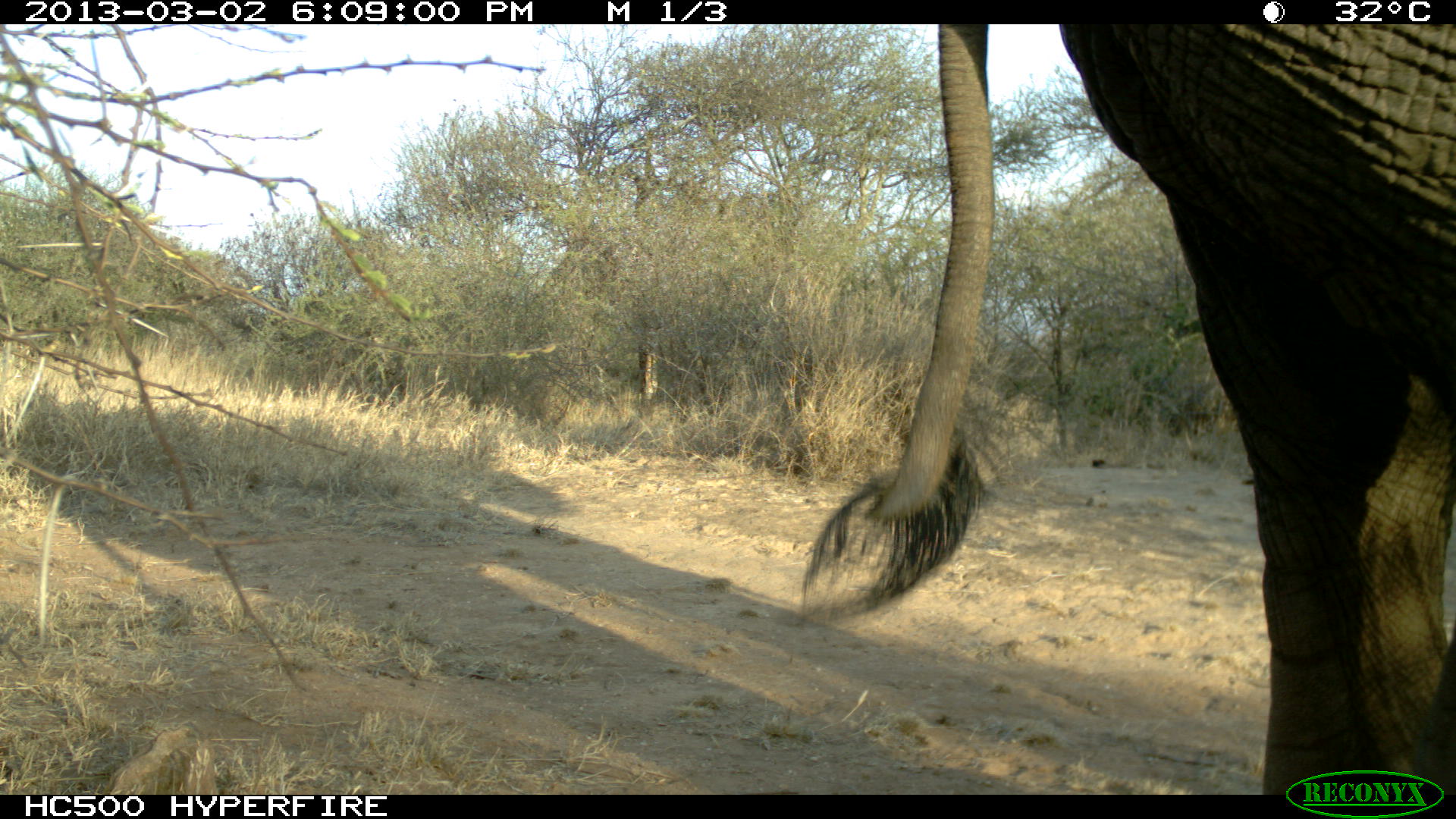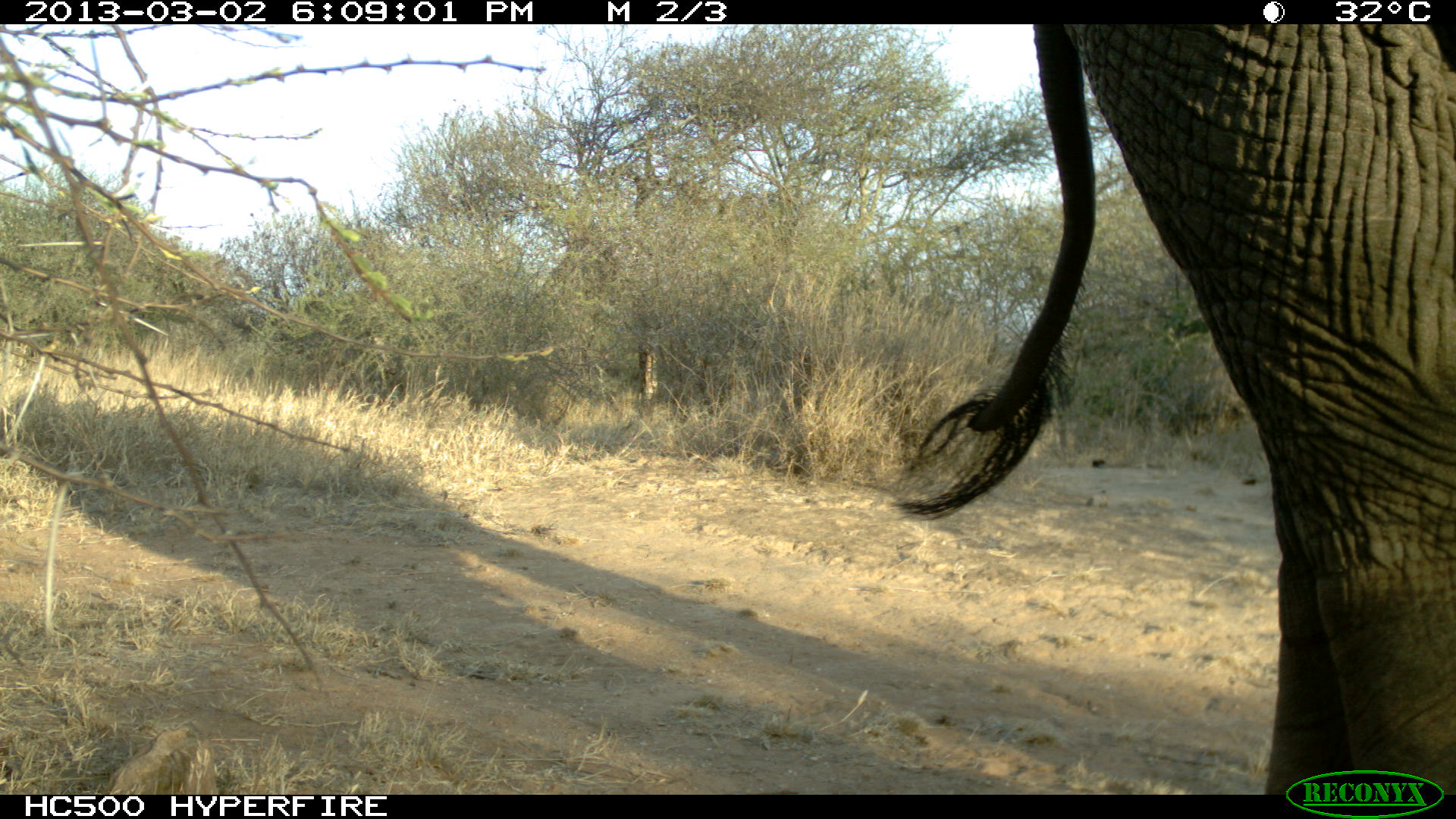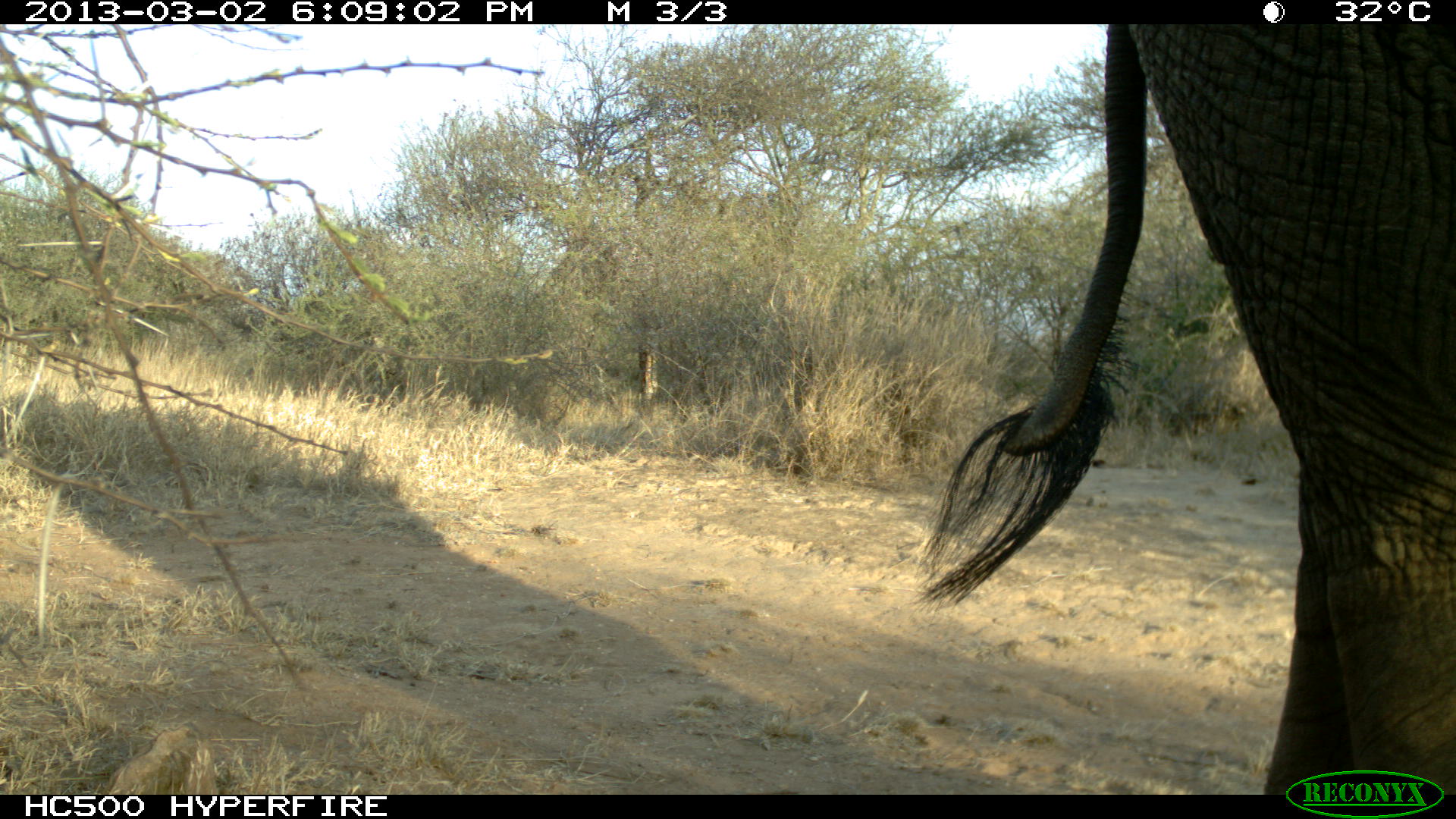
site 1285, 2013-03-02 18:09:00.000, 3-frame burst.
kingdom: Animalia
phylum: Chordata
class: Mammalia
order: Proboscidea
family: Elephantidae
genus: Loxodonta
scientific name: Loxodonta africana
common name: african bush elephant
Loxodonta africana (african bush elephant), count 1.